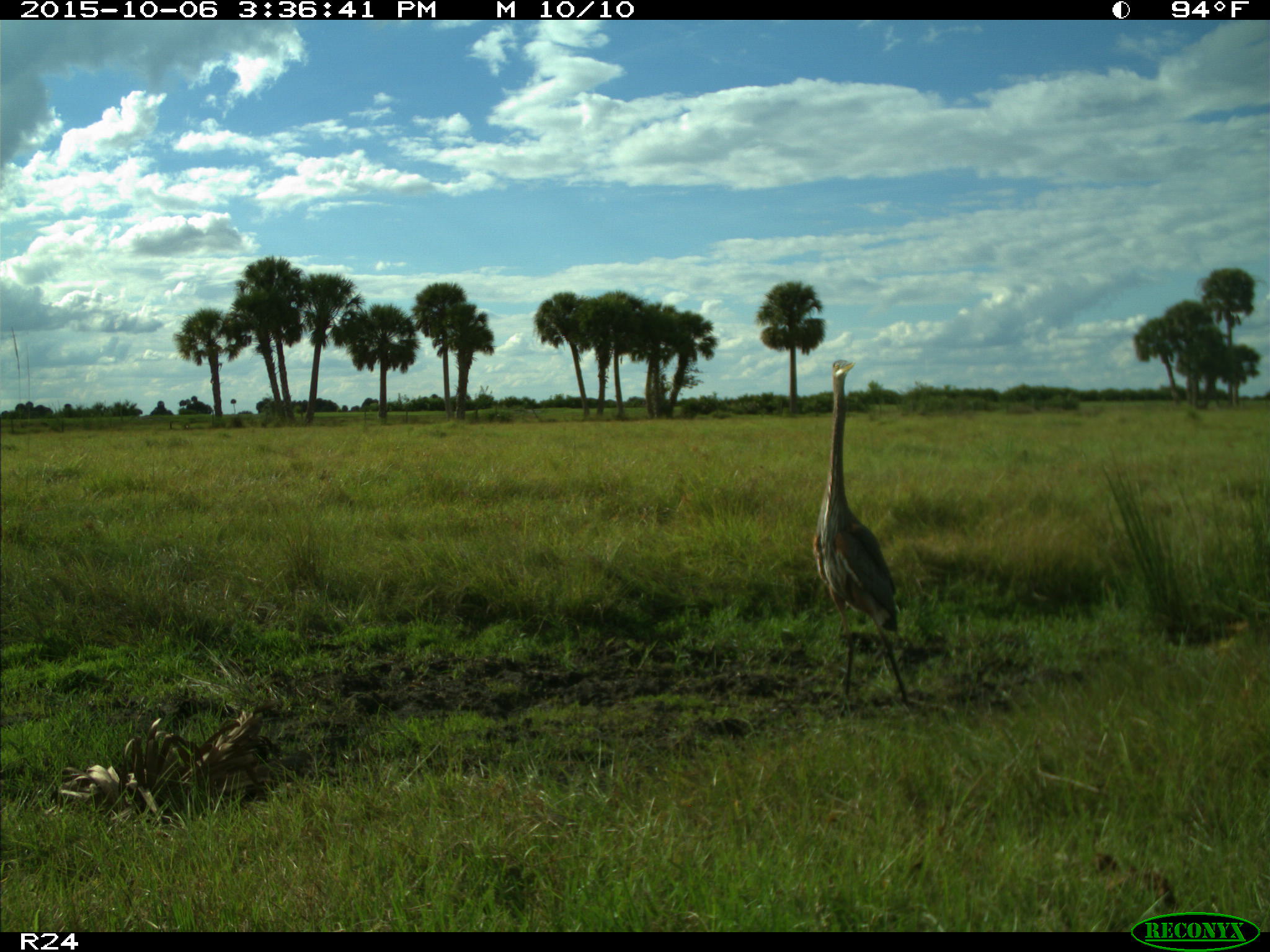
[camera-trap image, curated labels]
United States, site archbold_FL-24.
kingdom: Animalia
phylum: Chordata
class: Aves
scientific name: Aves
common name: birds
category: unidentified bird